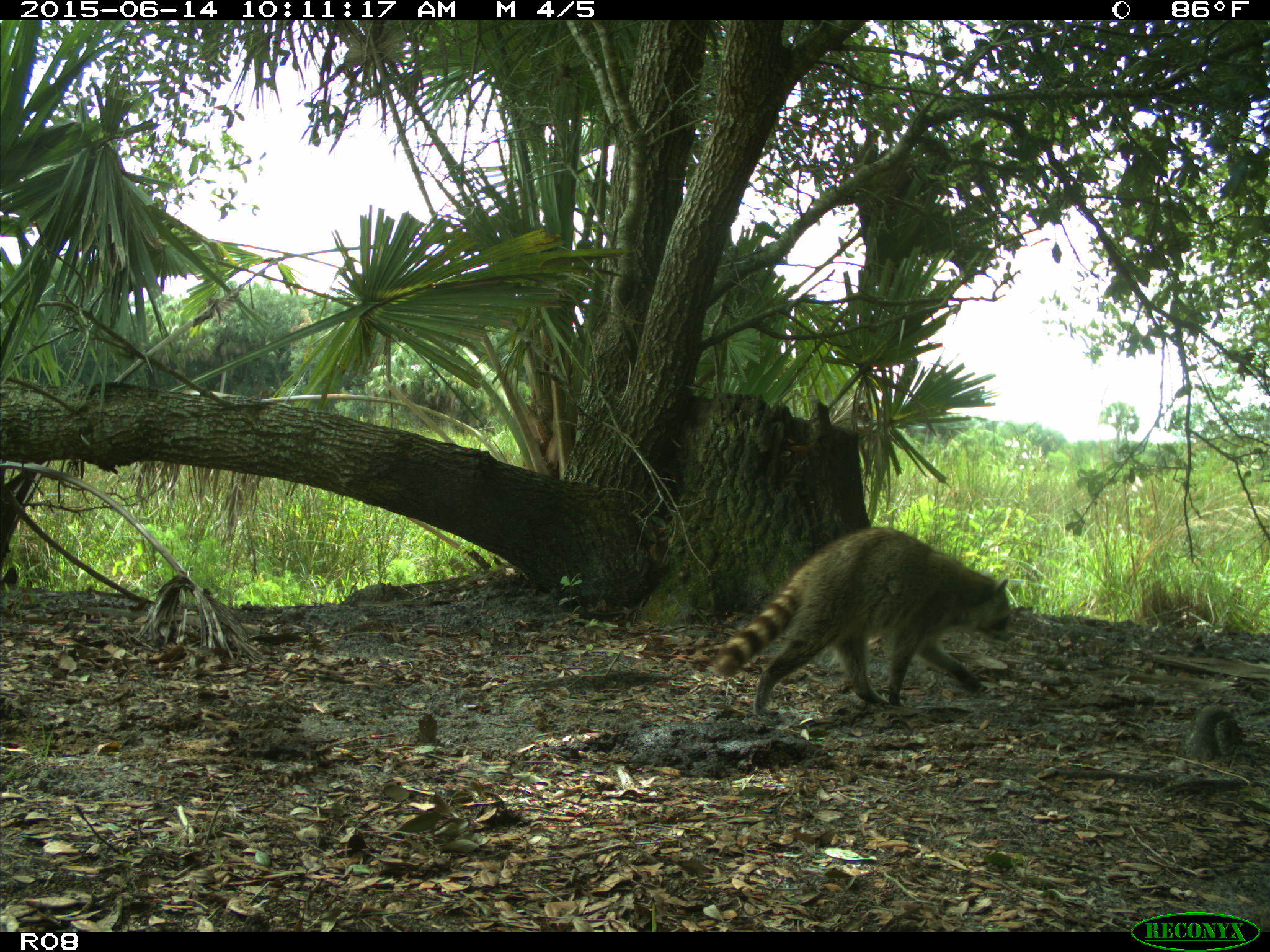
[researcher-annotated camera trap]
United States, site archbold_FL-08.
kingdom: Animalia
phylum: Chordata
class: Mammalia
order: Carnivora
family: Procyonidae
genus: Procyon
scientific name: Procyon lotor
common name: common raccoon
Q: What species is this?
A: Procyon lotor (common raccoon).